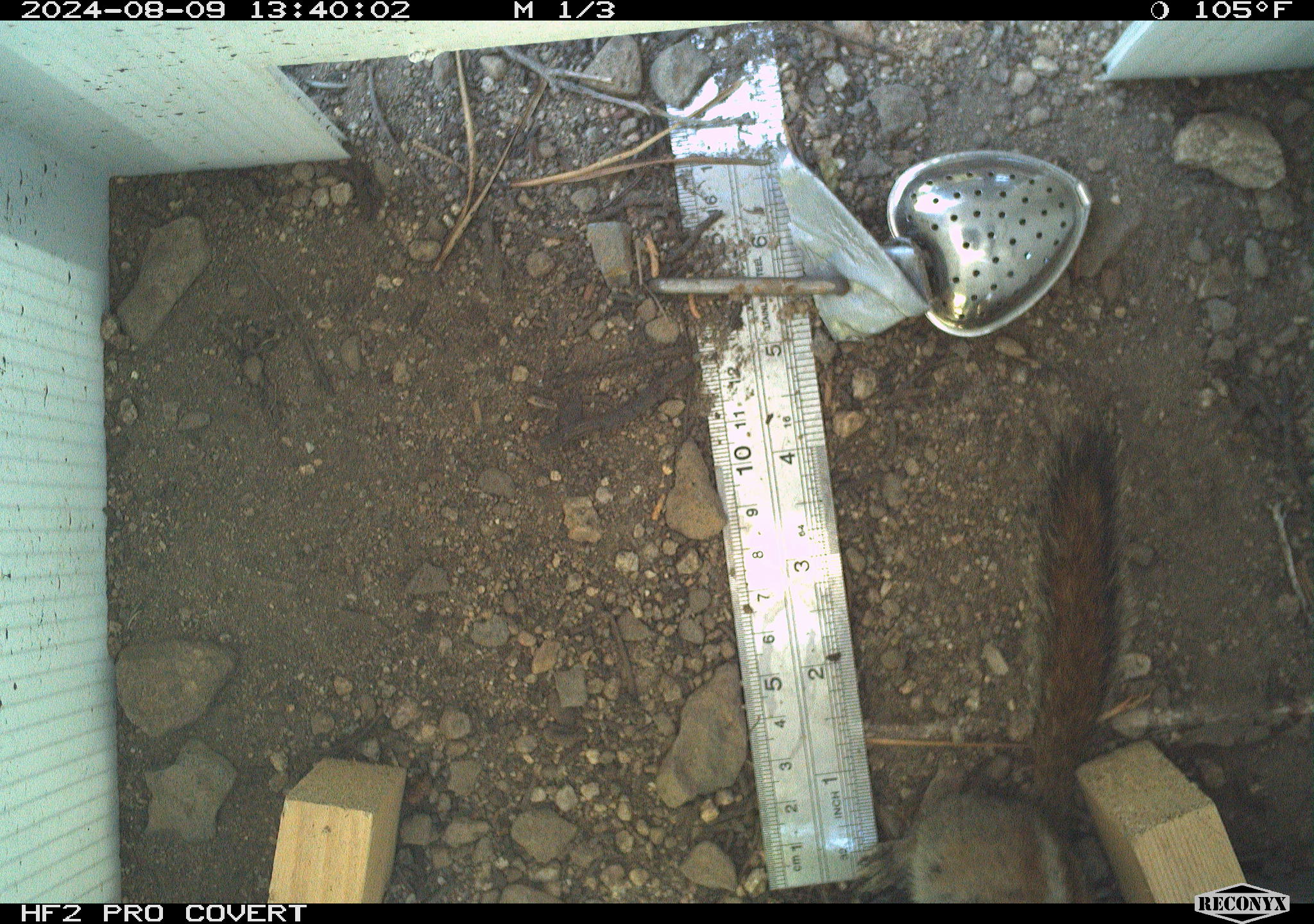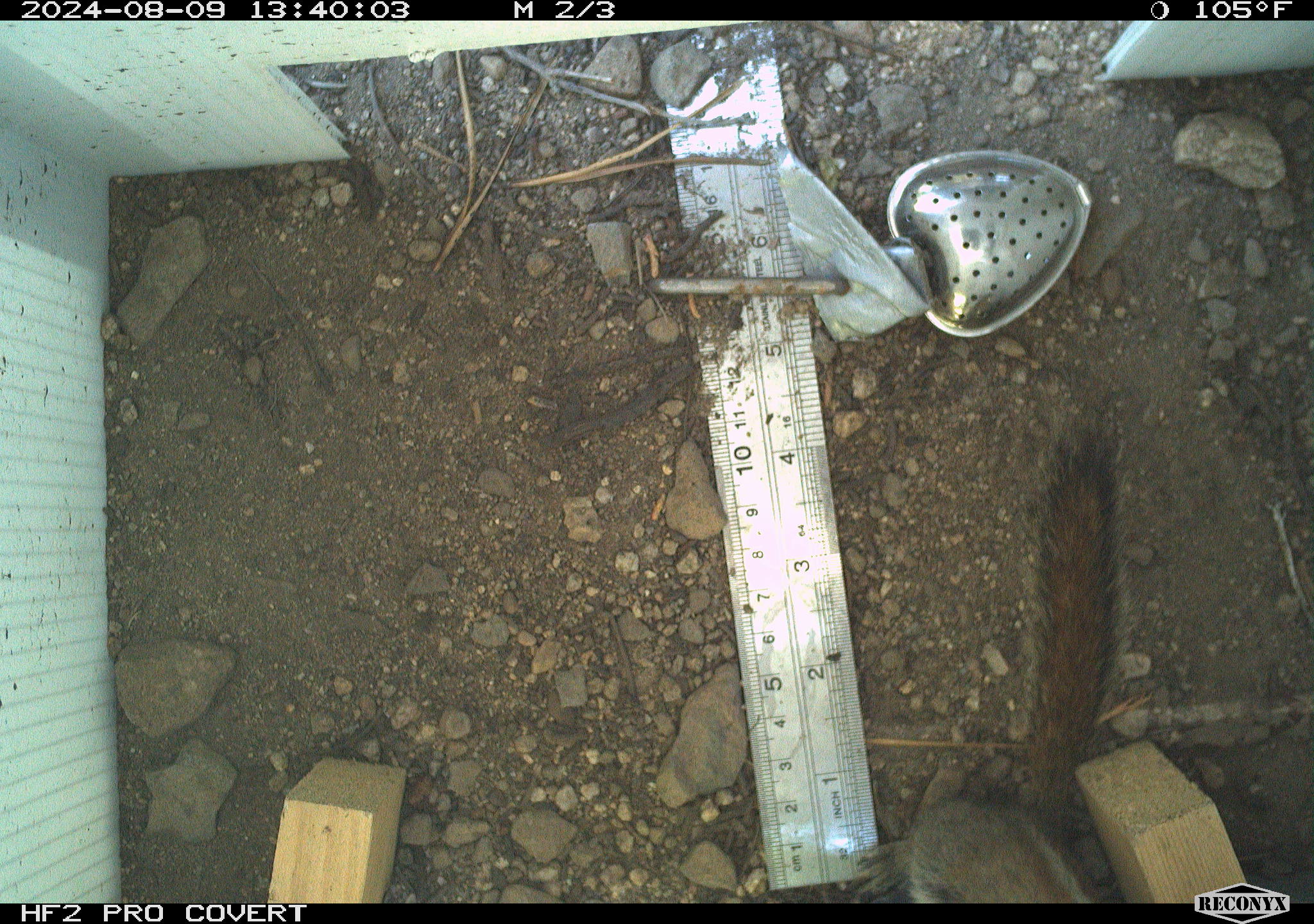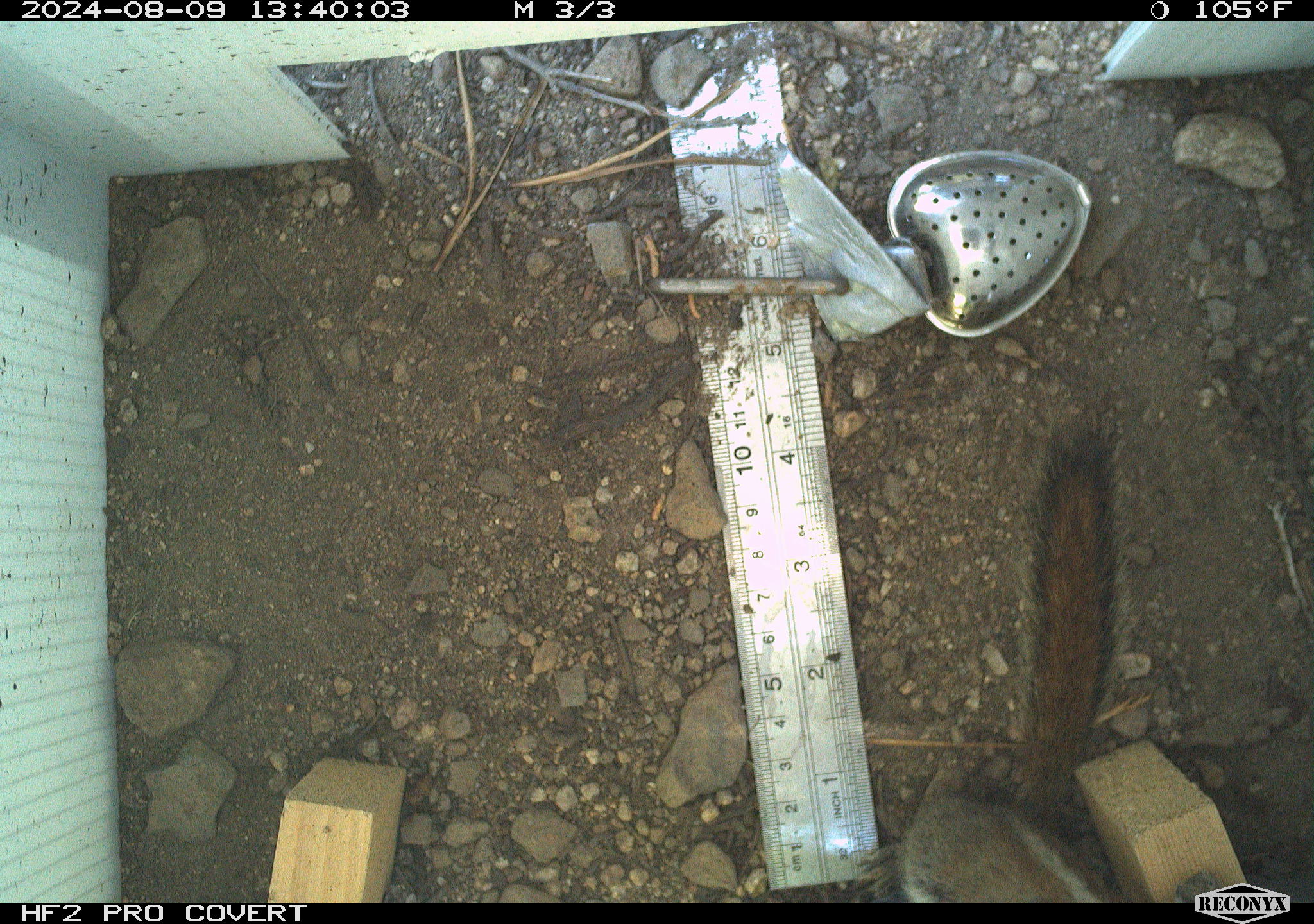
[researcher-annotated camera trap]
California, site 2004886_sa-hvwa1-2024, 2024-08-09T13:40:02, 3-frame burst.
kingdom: Animalia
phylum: Chordata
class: Mammalia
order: Rodentia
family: Sciuridae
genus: Neotamias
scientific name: Neotamias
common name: western chipmunks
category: neotamias species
Neotamias species (western chipmunks) (Neotamias).